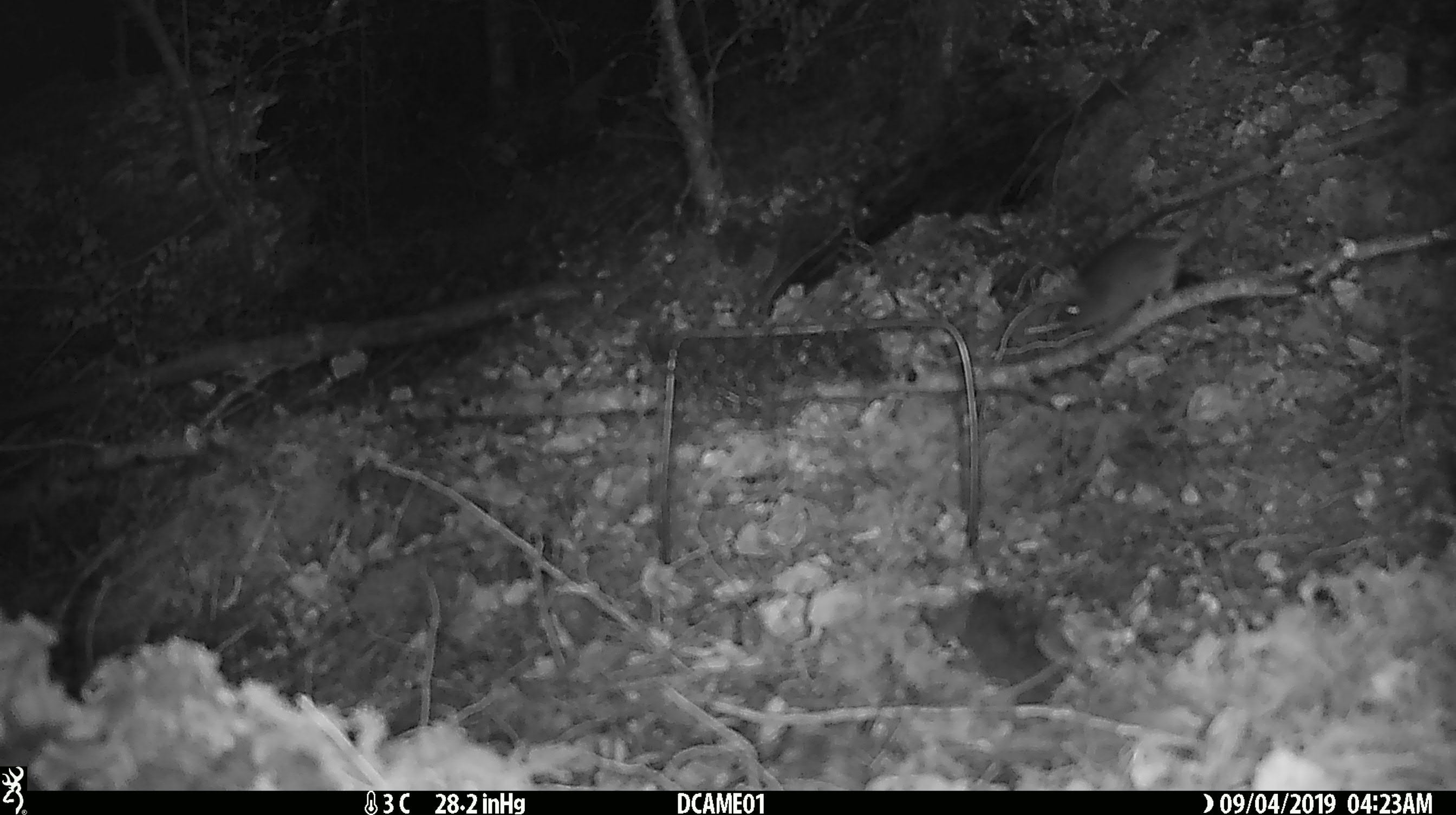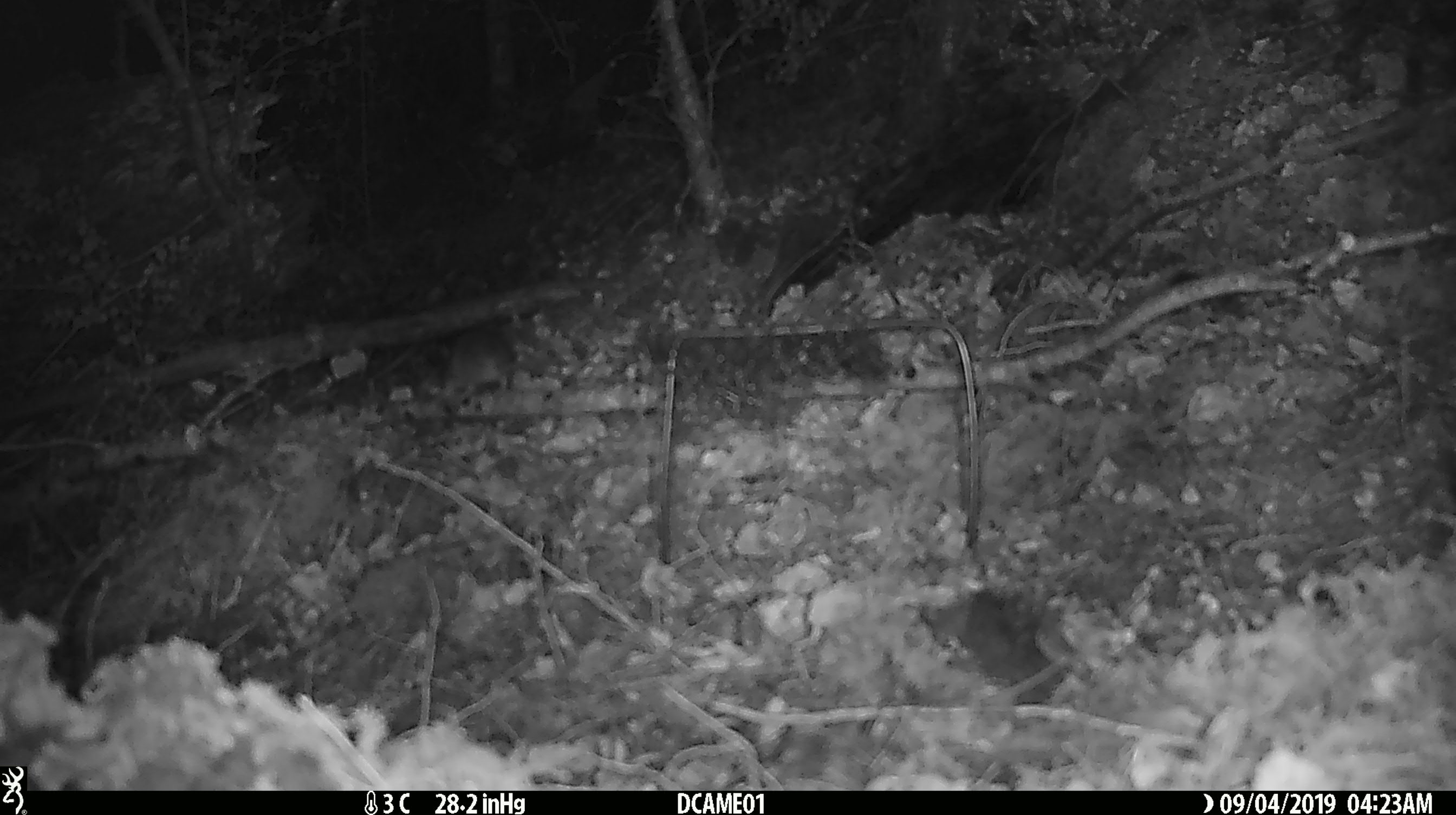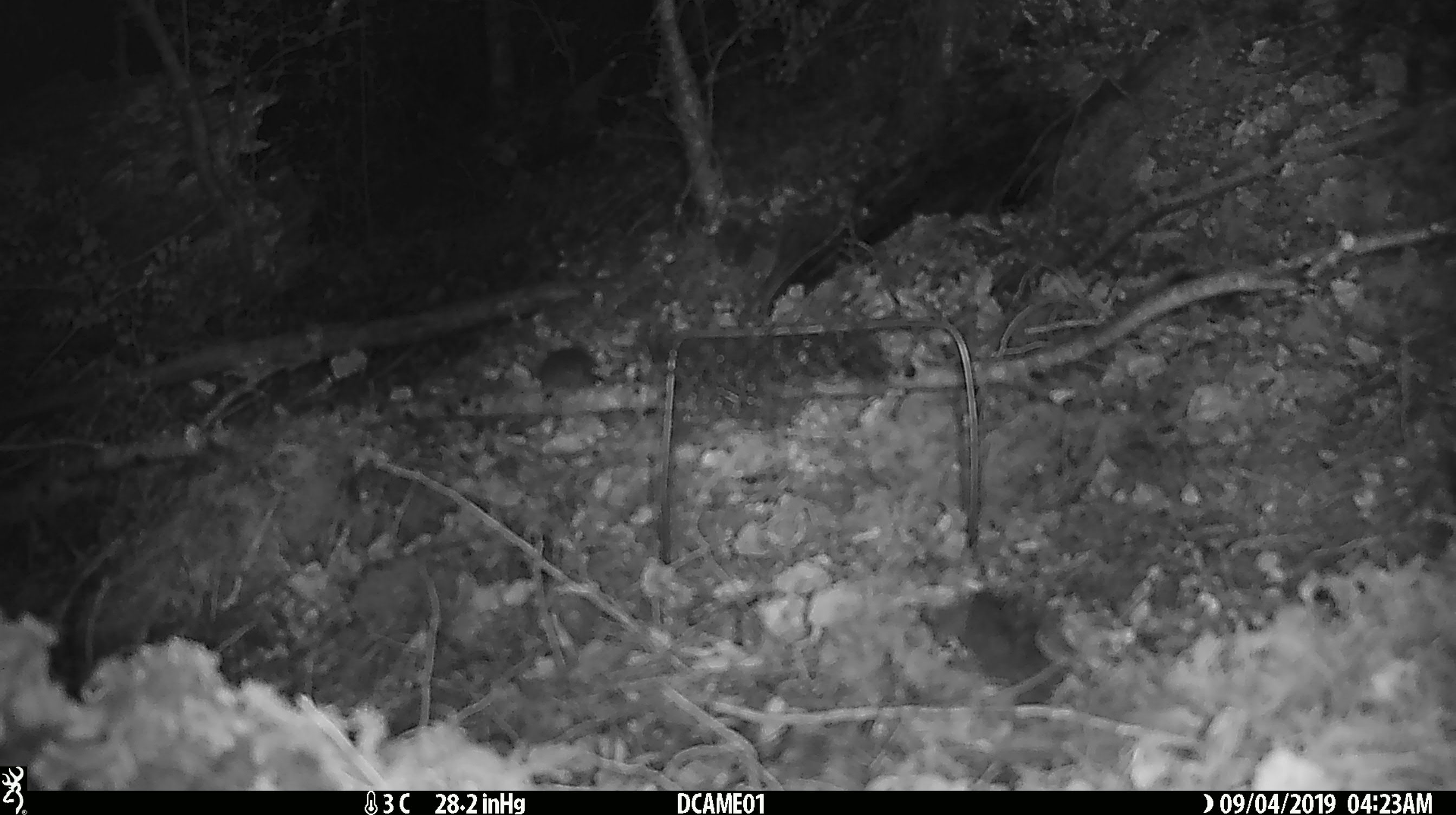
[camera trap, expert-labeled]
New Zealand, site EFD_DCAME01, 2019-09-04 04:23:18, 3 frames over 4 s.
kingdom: Animalia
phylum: Chordata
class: Mammalia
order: Rodentia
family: Muridae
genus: Mus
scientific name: Mus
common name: mouse